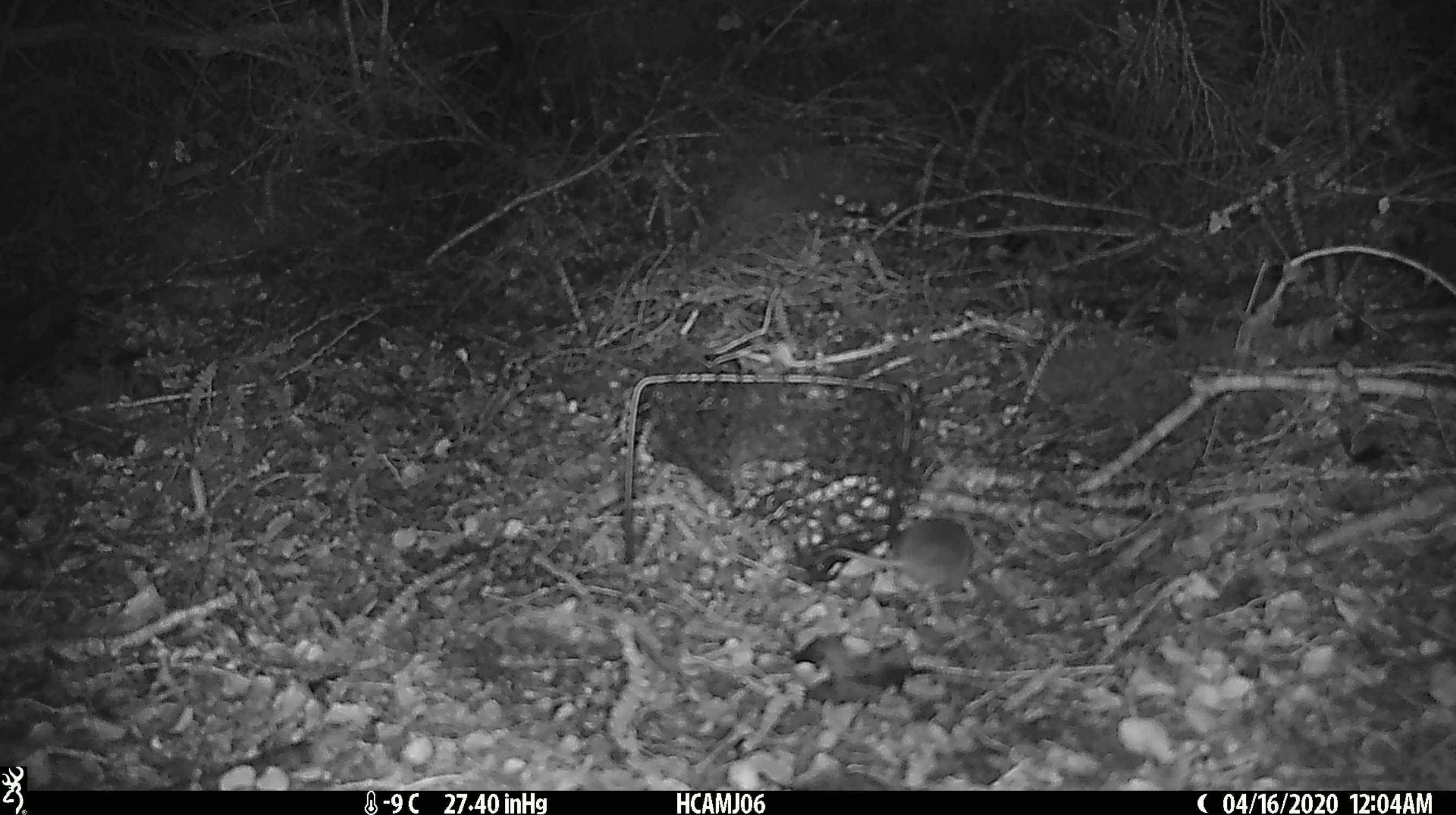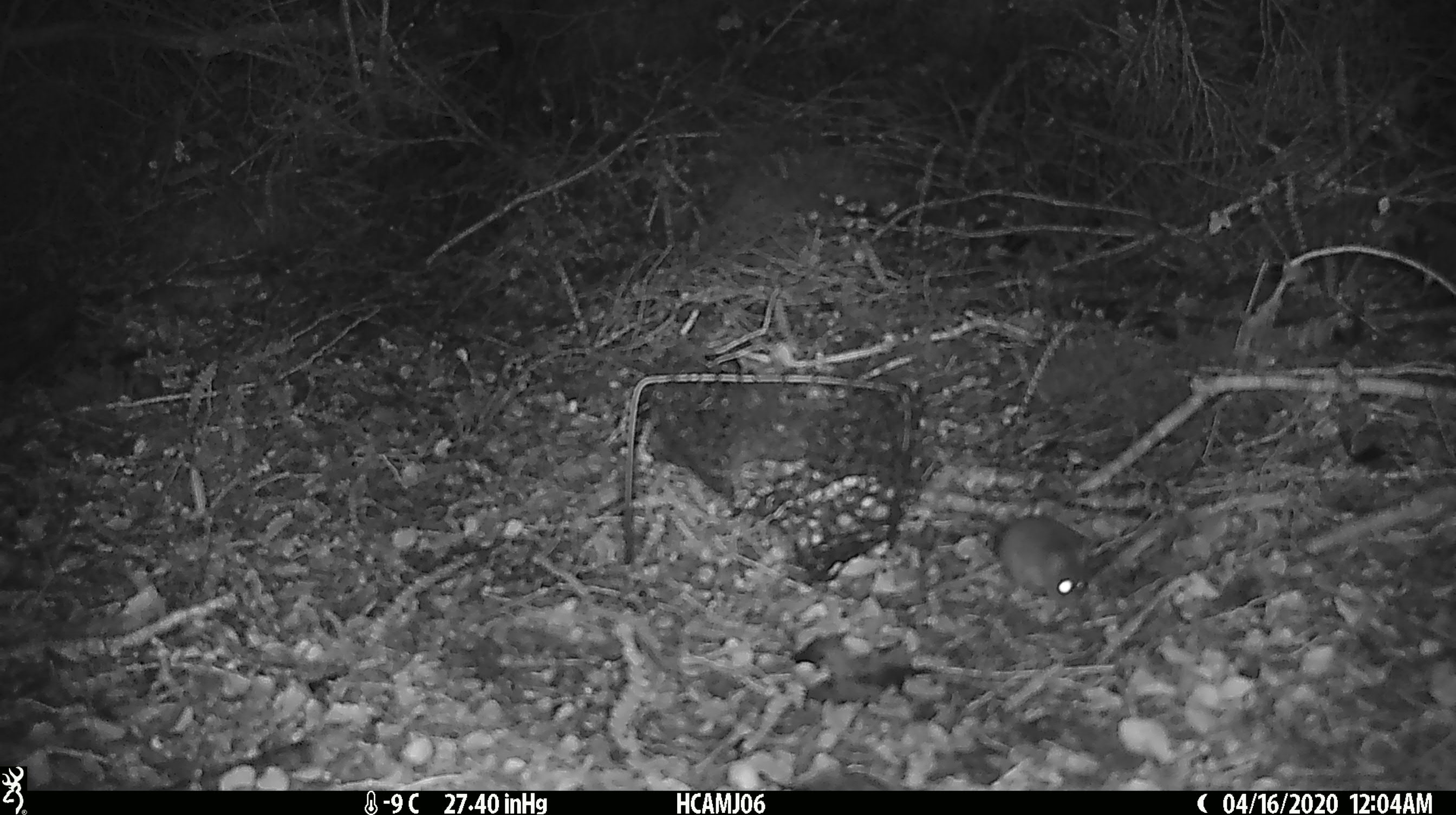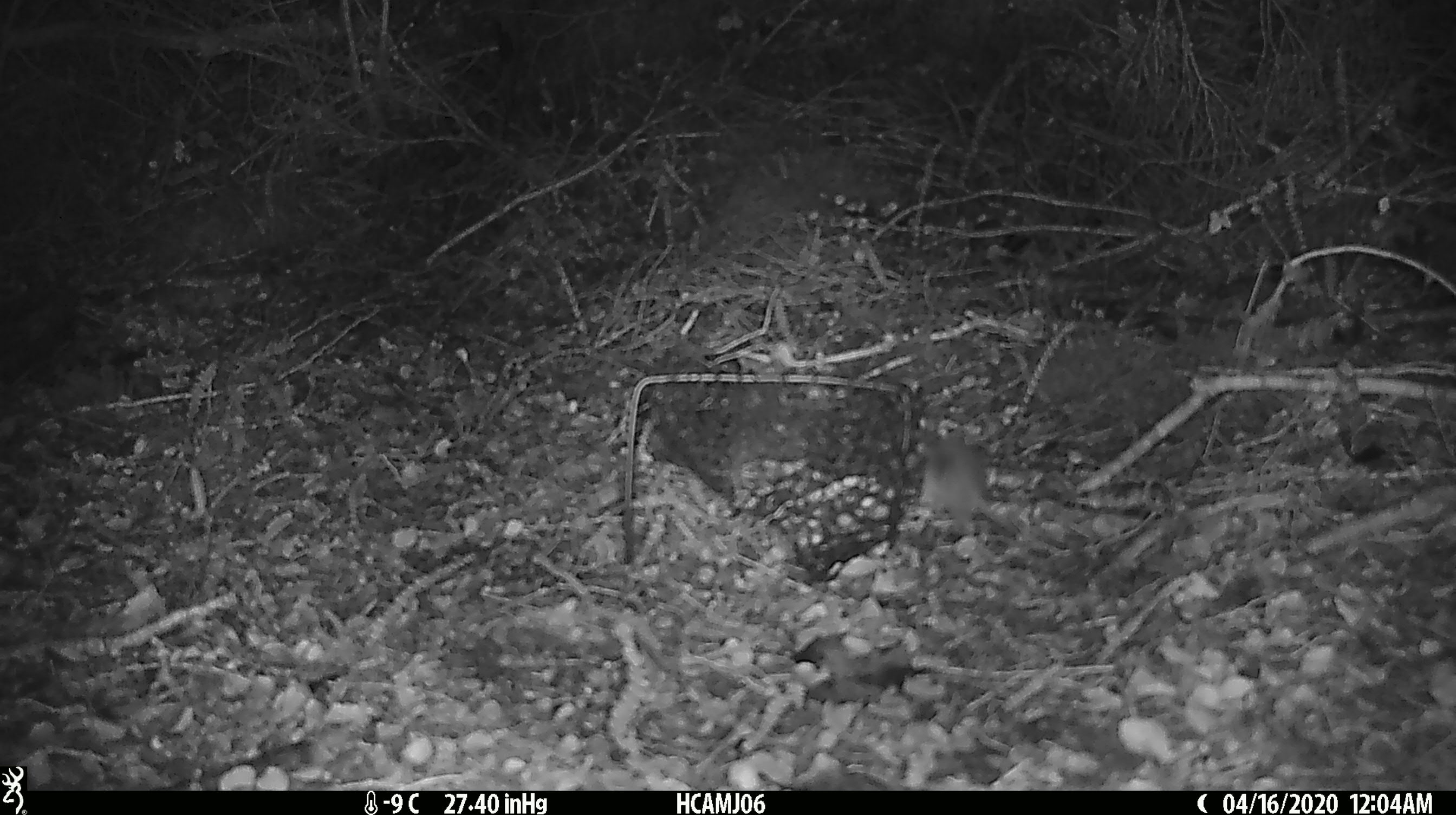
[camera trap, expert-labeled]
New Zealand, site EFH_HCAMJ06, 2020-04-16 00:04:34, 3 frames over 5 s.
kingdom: Animalia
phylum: Chordata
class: Mammalia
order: Rodentia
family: Muridae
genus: Mus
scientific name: Mus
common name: mouse